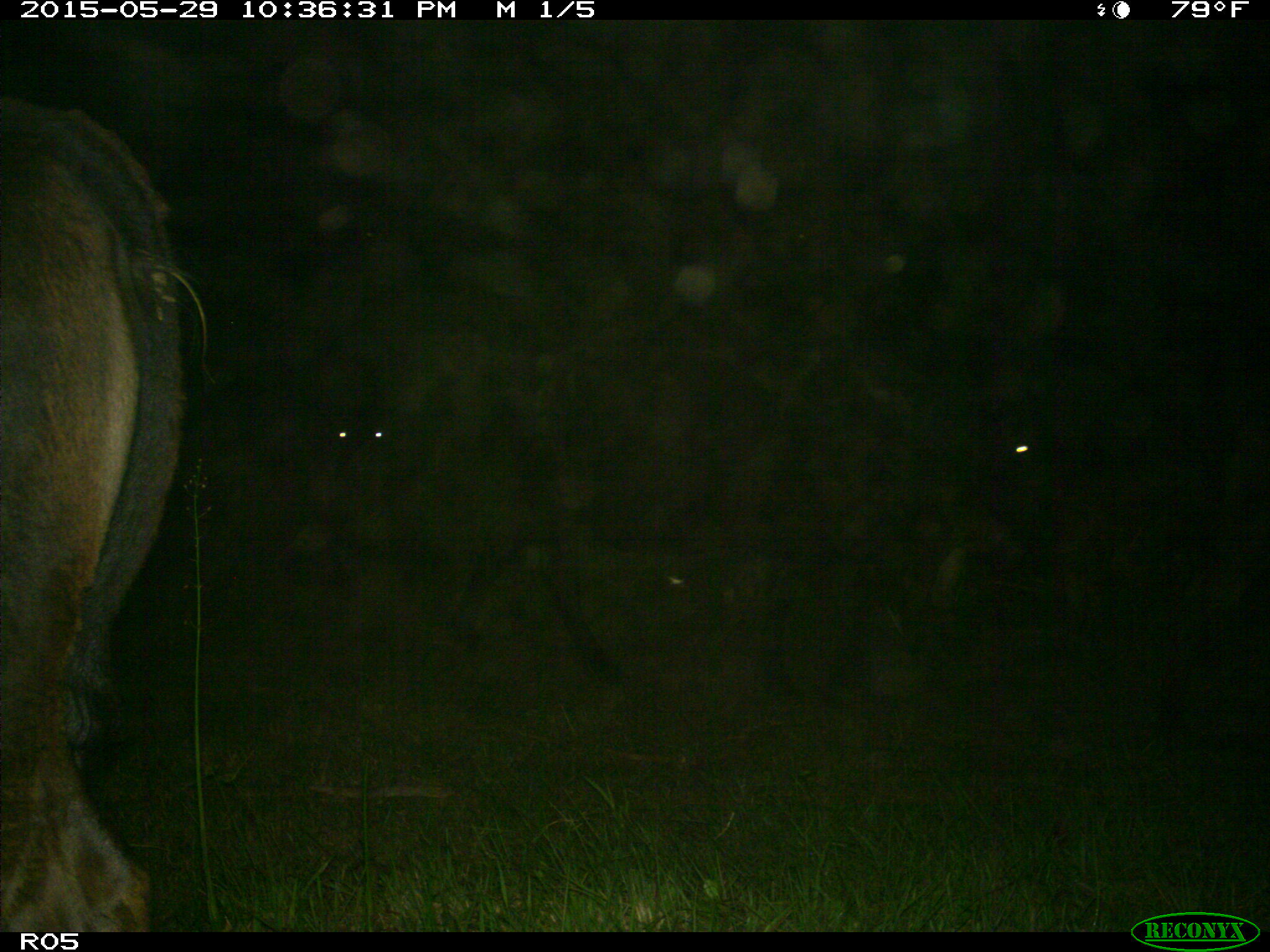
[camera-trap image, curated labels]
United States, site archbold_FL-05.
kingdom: Animalia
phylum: Chordata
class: Mammalia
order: Artiodactyla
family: Bovidae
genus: Bos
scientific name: Bos taurus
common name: domestic cow